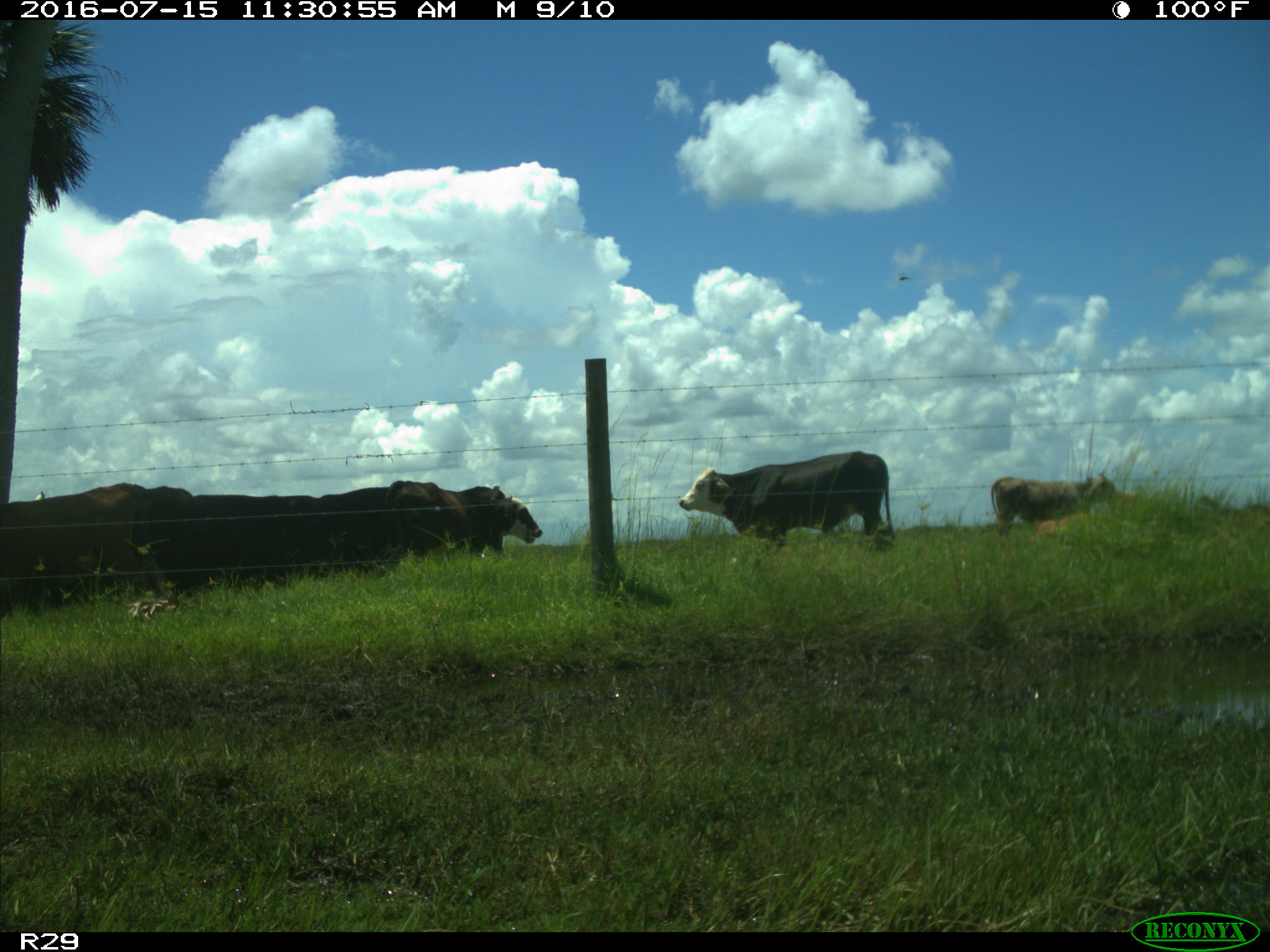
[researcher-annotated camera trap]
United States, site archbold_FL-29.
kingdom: Animalia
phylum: Chordata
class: Mammalia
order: Artiodactyla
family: Bovidae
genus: Bos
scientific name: Bos taurus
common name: domestic cow